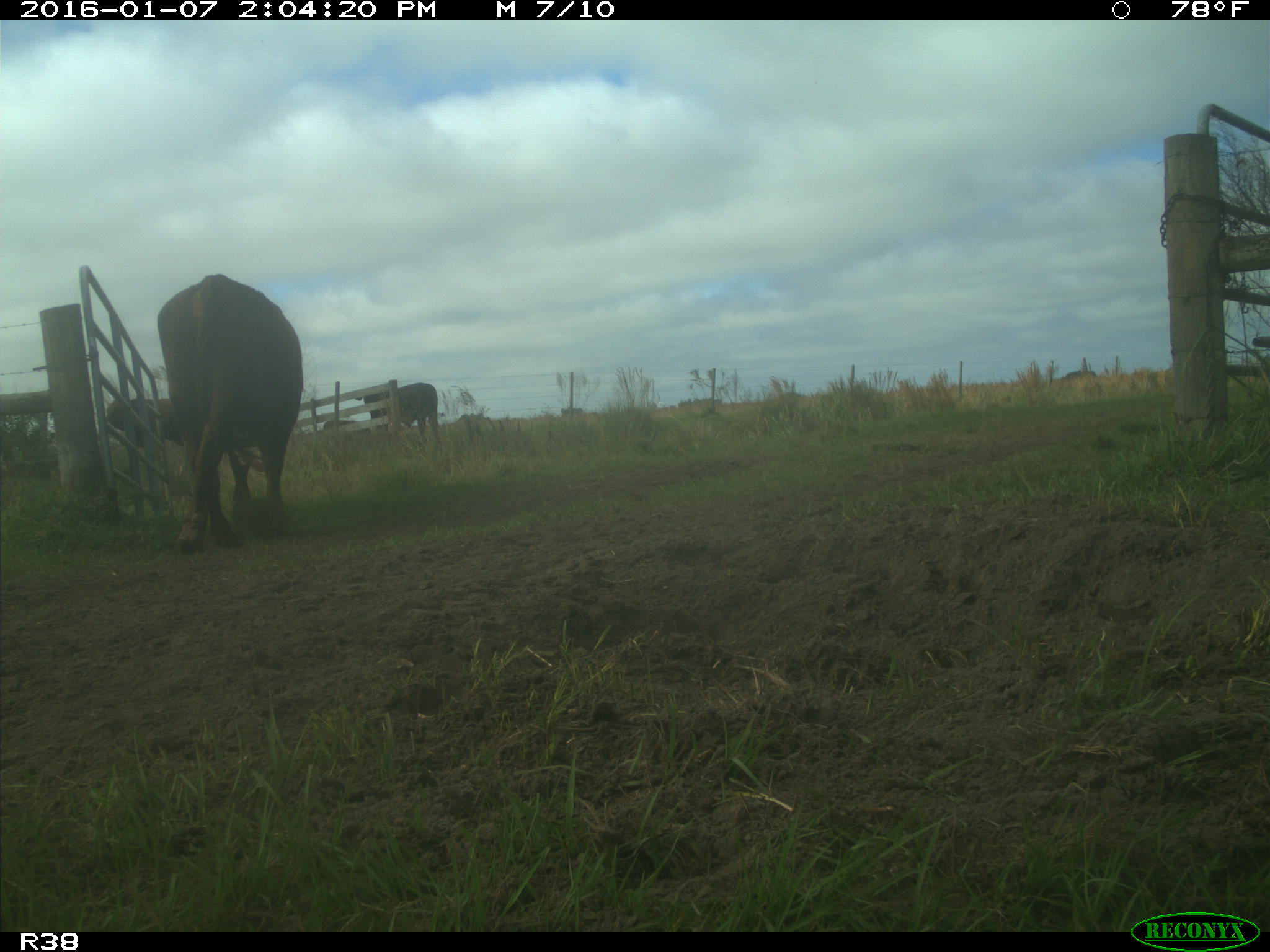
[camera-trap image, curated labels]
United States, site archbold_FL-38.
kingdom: Animalia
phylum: Chordata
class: Mammalia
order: Artiodactyla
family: Bovidae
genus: Bos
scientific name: Bos taurus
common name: domestic cow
Bos taurus (domestic cow).